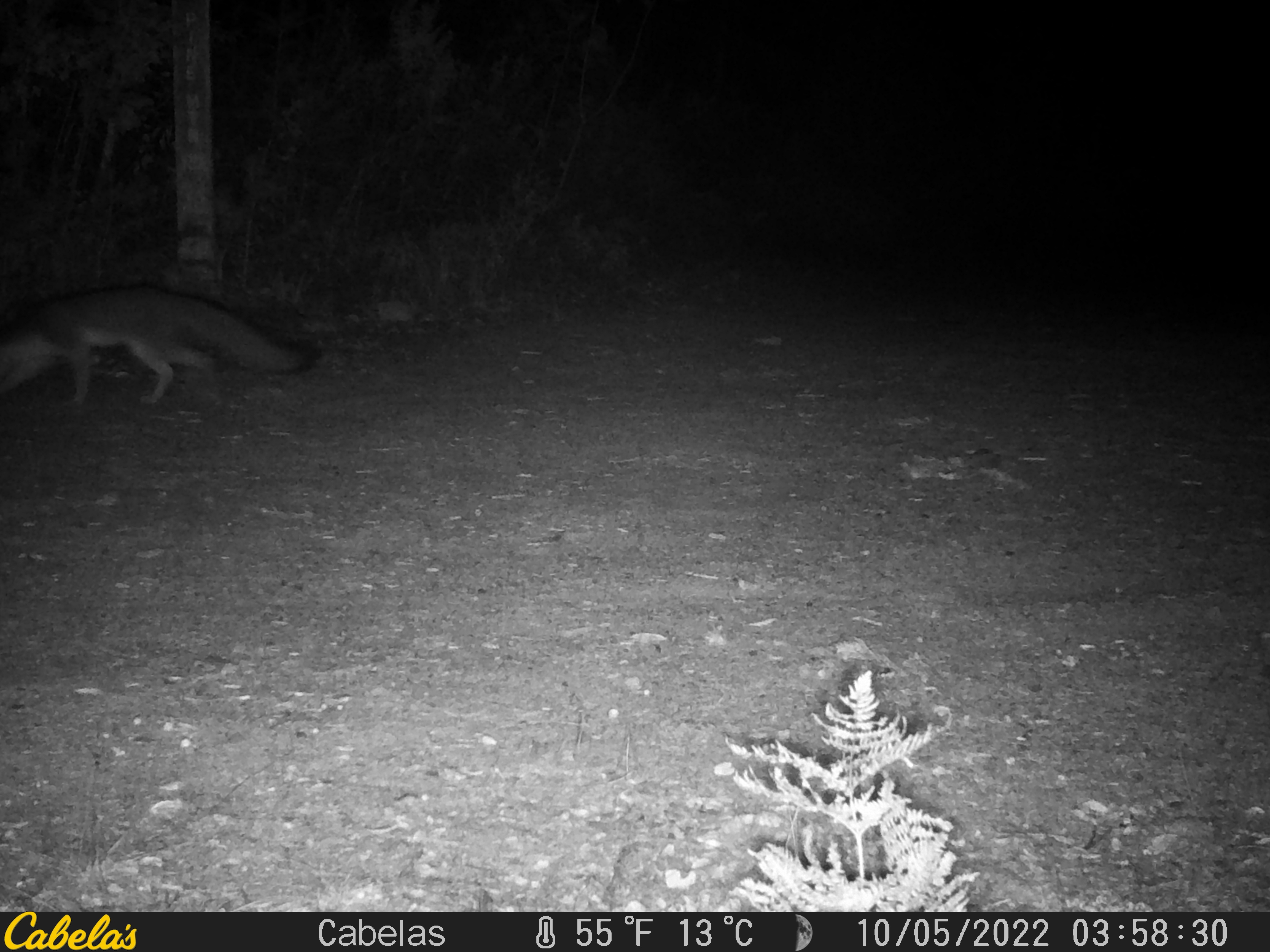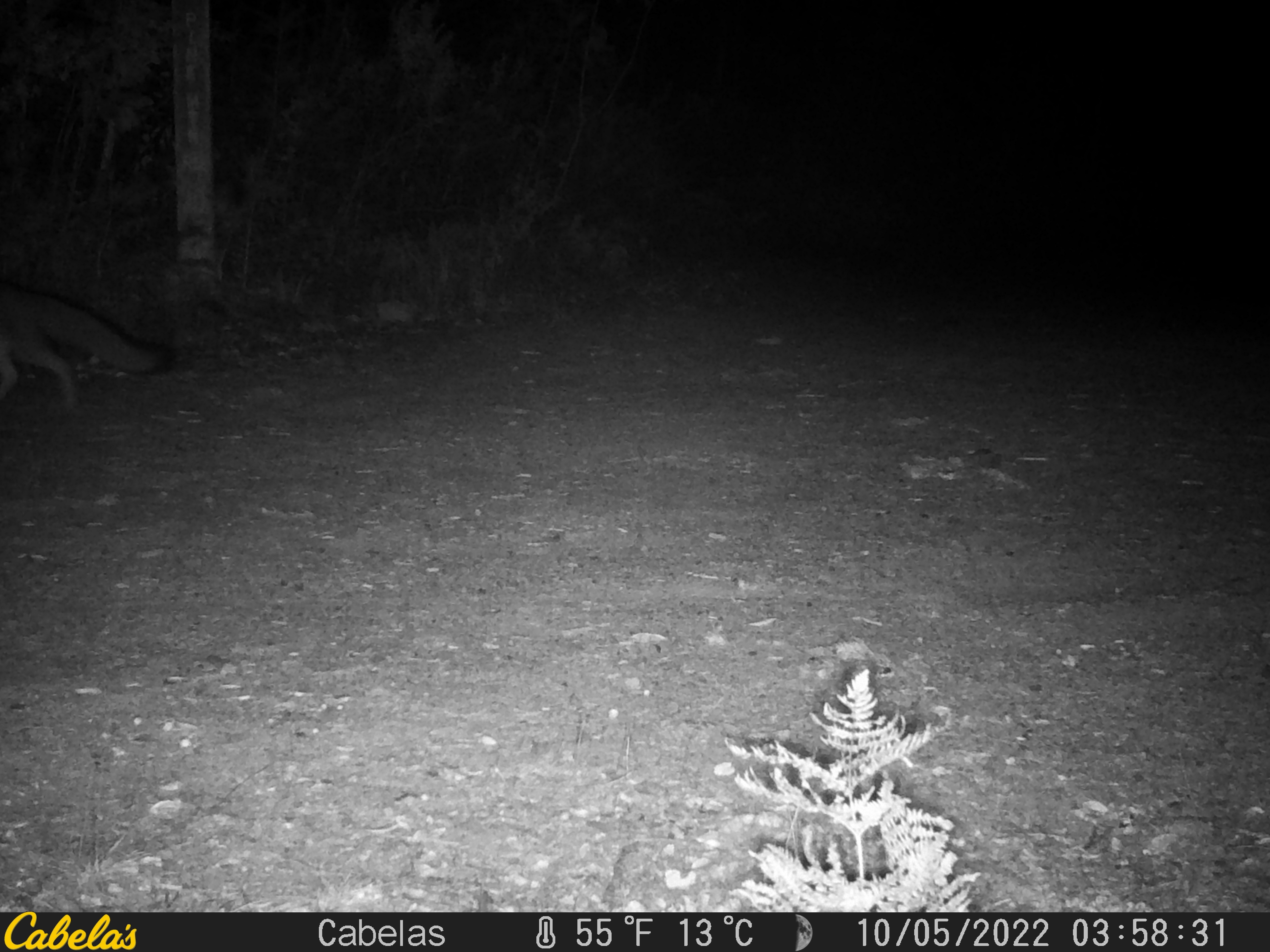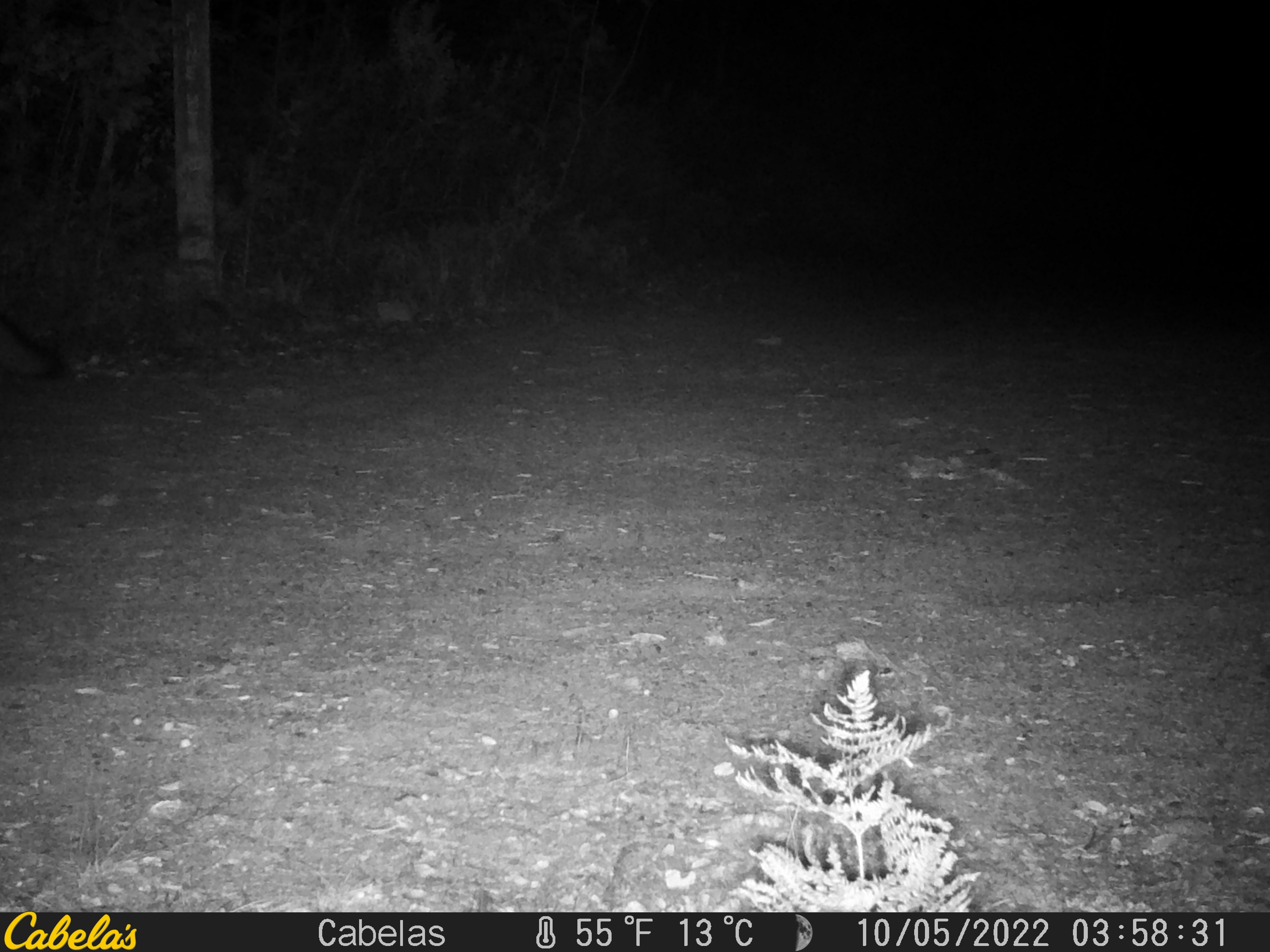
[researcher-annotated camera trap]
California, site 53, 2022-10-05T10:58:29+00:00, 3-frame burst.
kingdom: Animalia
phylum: Chordata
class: Mammalia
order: Carnivora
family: Canidae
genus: Urocyon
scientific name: Urocyon cinereoargenteus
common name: gray fox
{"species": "gray fox (Urocyon cinereoargenteus)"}